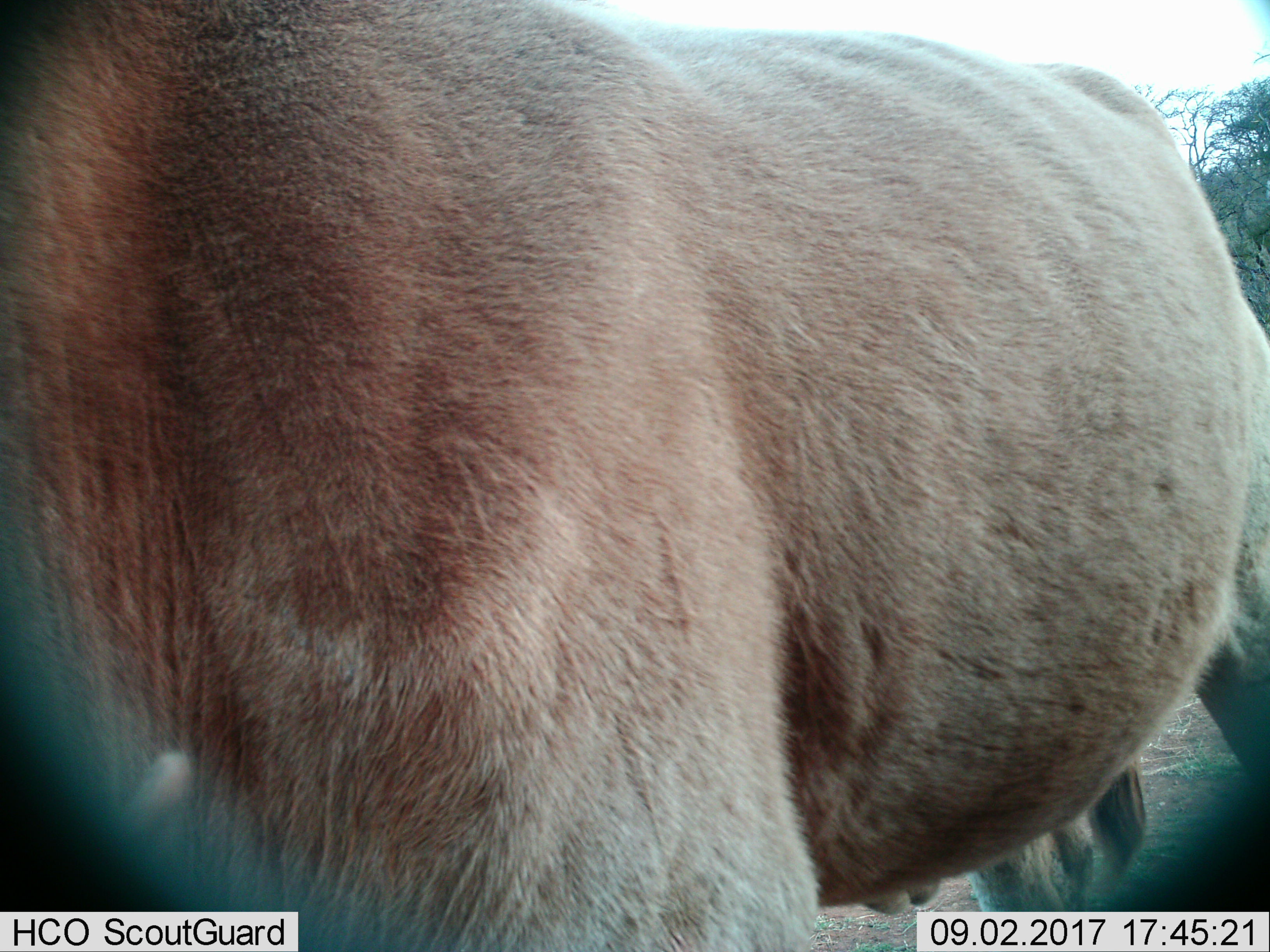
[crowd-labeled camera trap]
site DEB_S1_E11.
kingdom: Animalia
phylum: Chordata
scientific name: Vertebrata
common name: domestic animal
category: domesticanimal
Domesticanimal (domestic animal) (Vertebrata), count 1. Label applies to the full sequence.